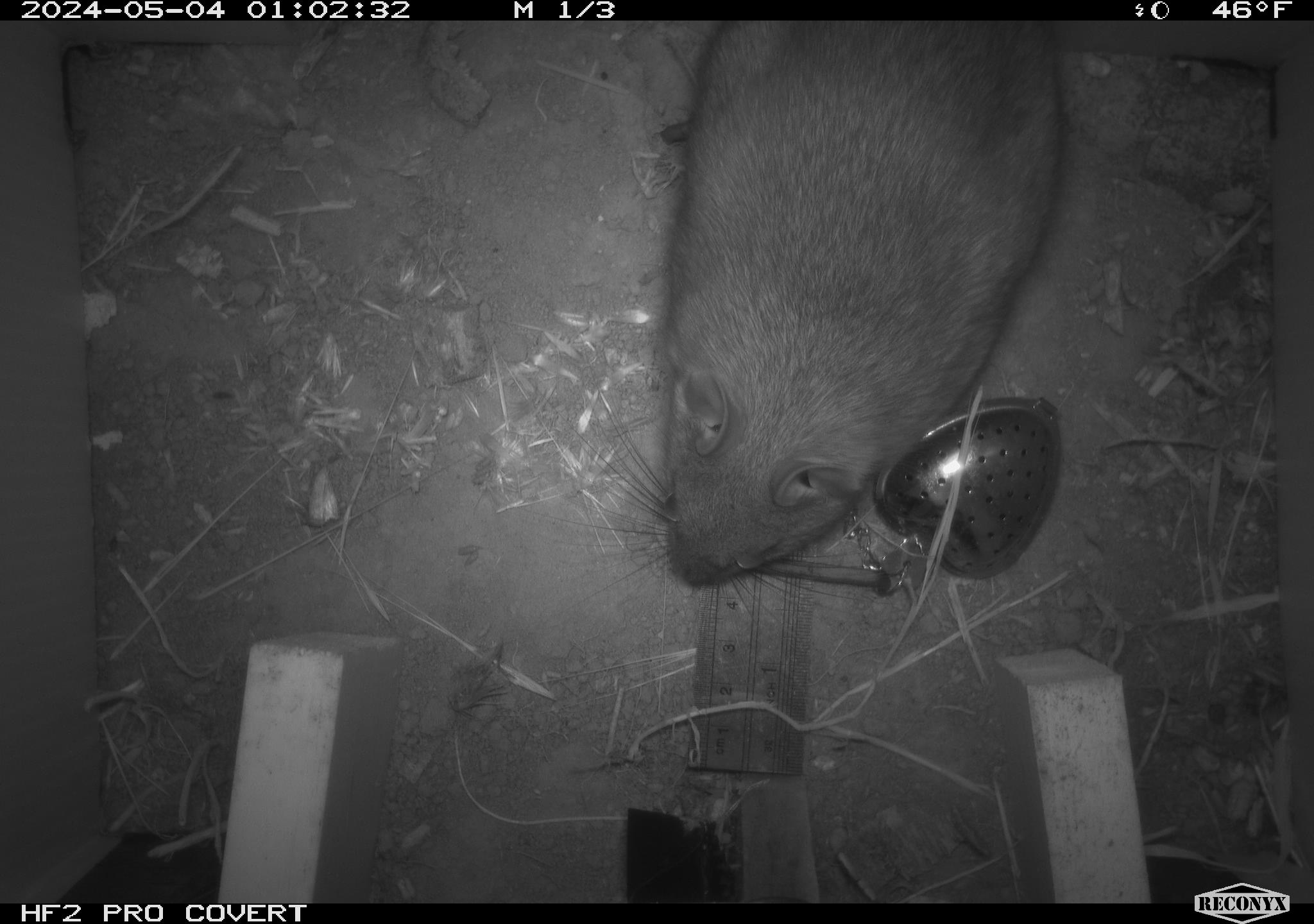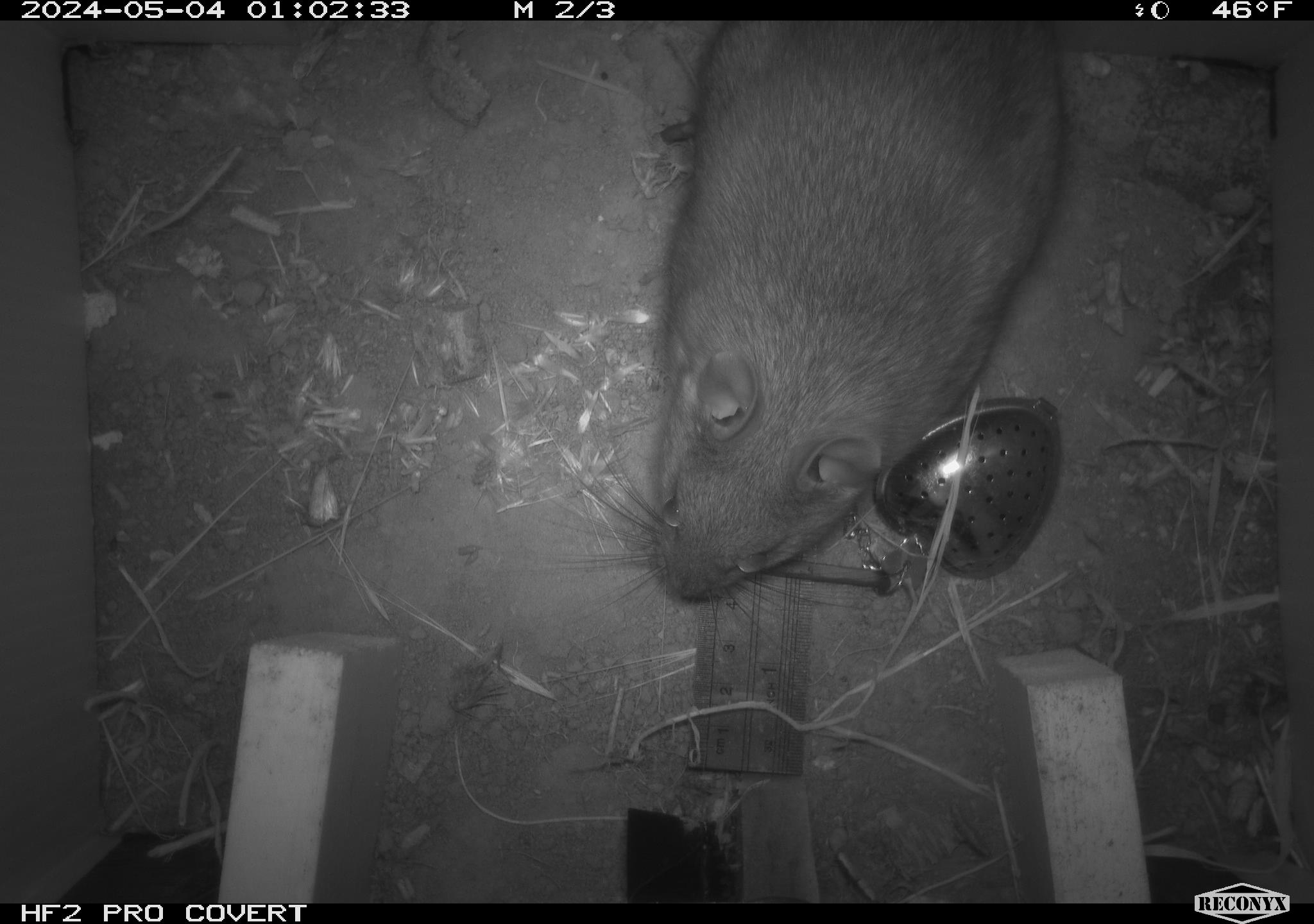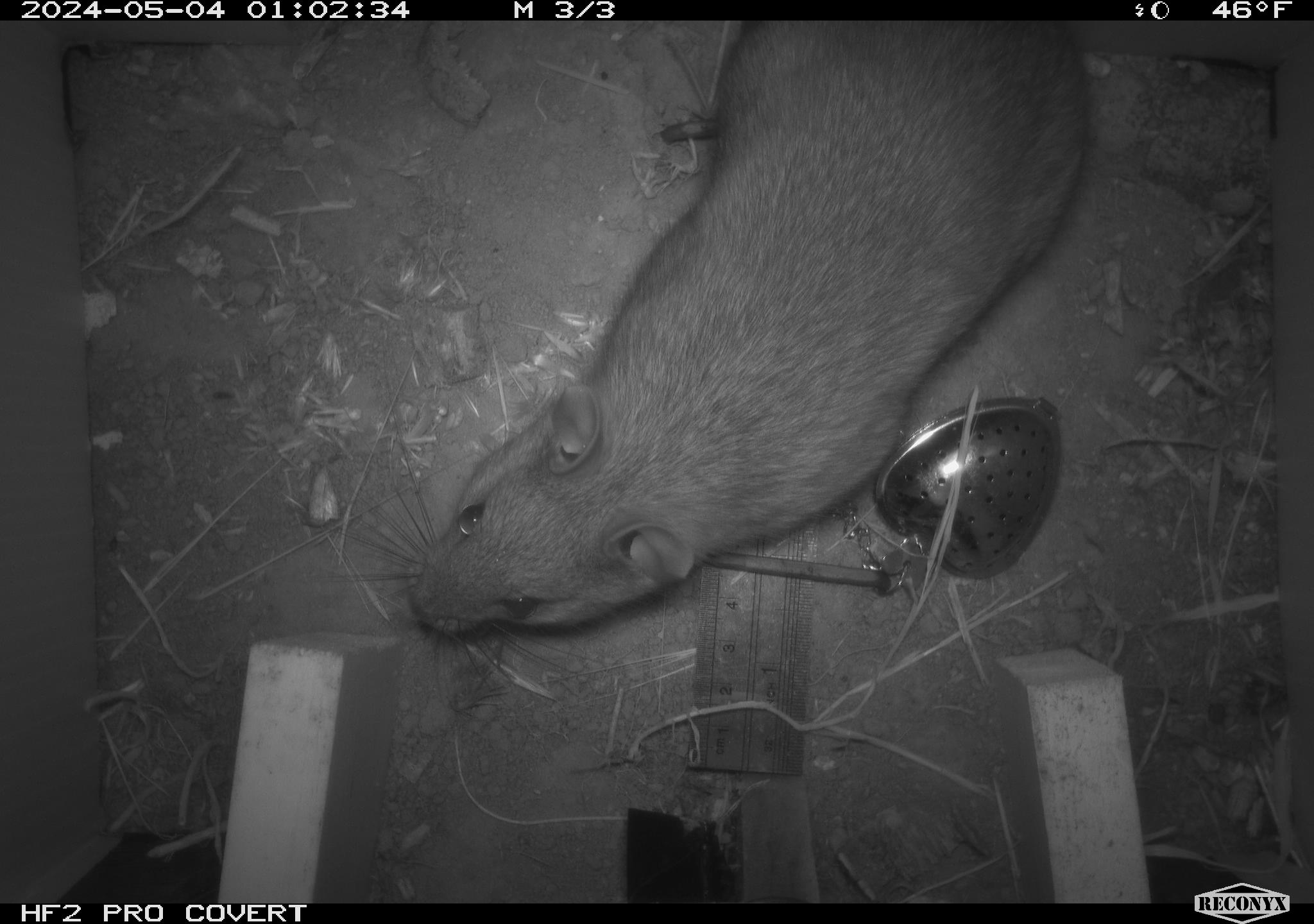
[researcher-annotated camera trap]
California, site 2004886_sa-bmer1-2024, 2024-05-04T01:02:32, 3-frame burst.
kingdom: Animalia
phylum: Chordata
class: Mammalia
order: Rodentia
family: Muridae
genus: Rattus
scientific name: Rattus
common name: rat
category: rattus species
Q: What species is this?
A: Rattus species (rat) (Rattus).